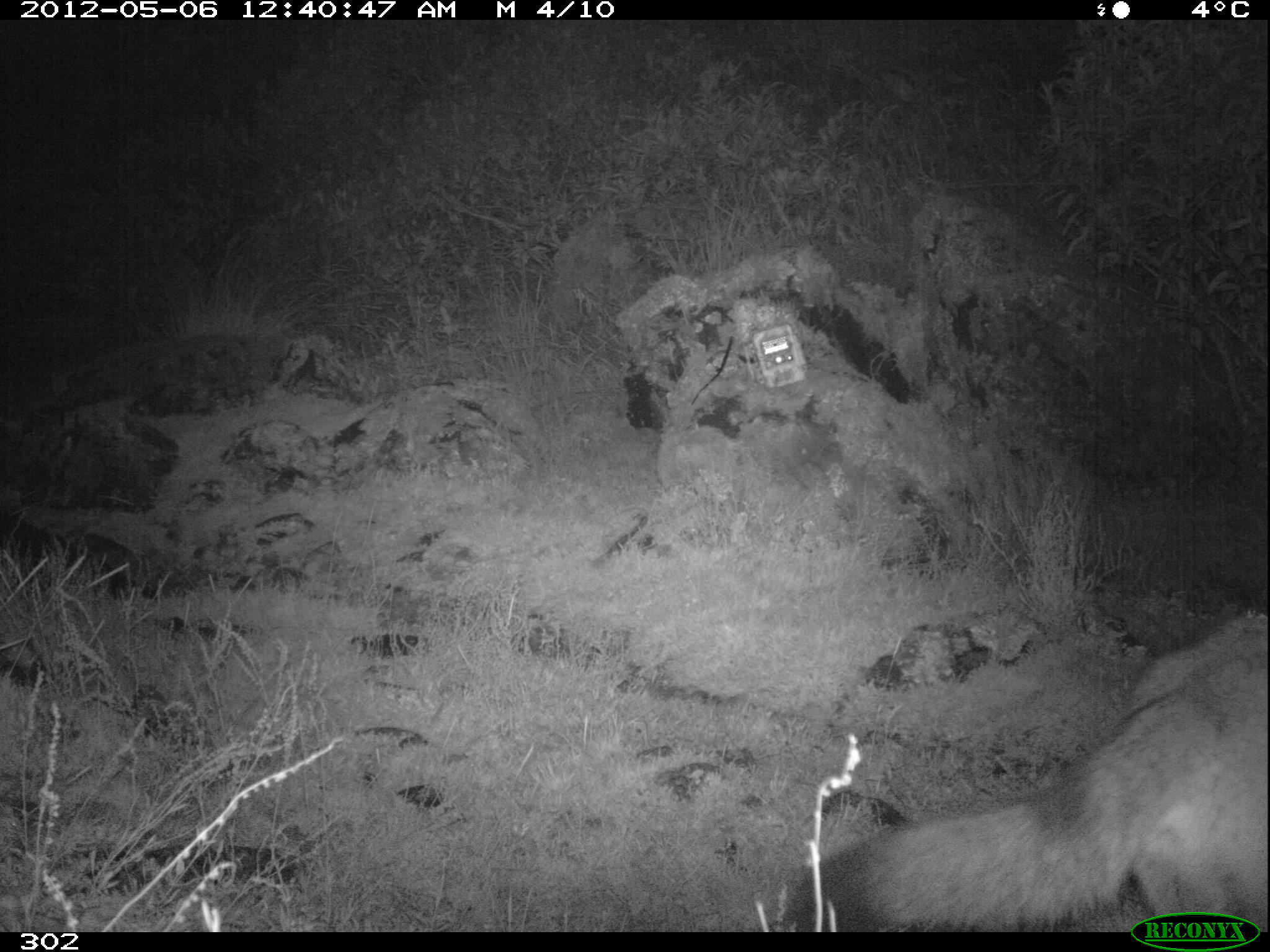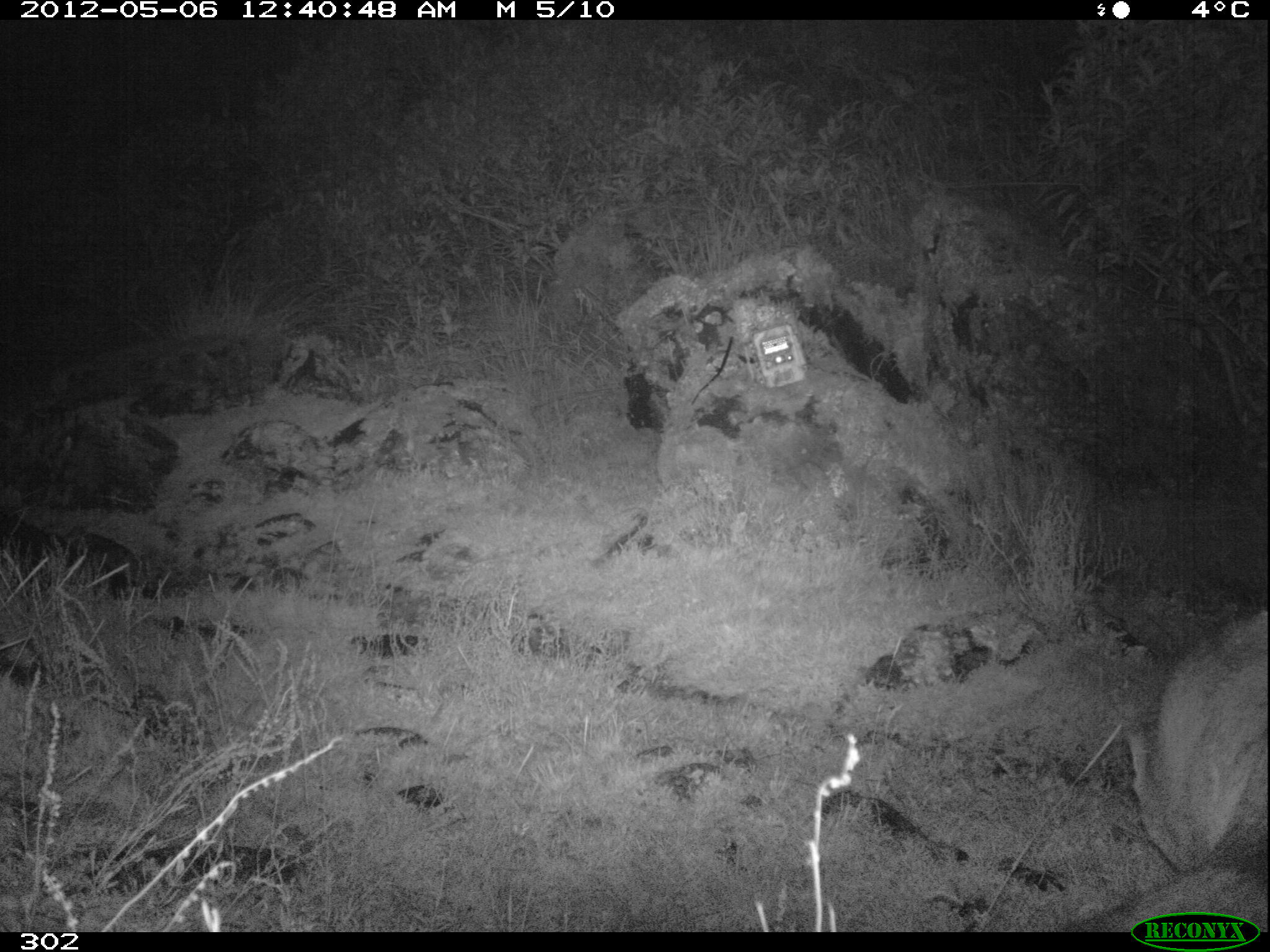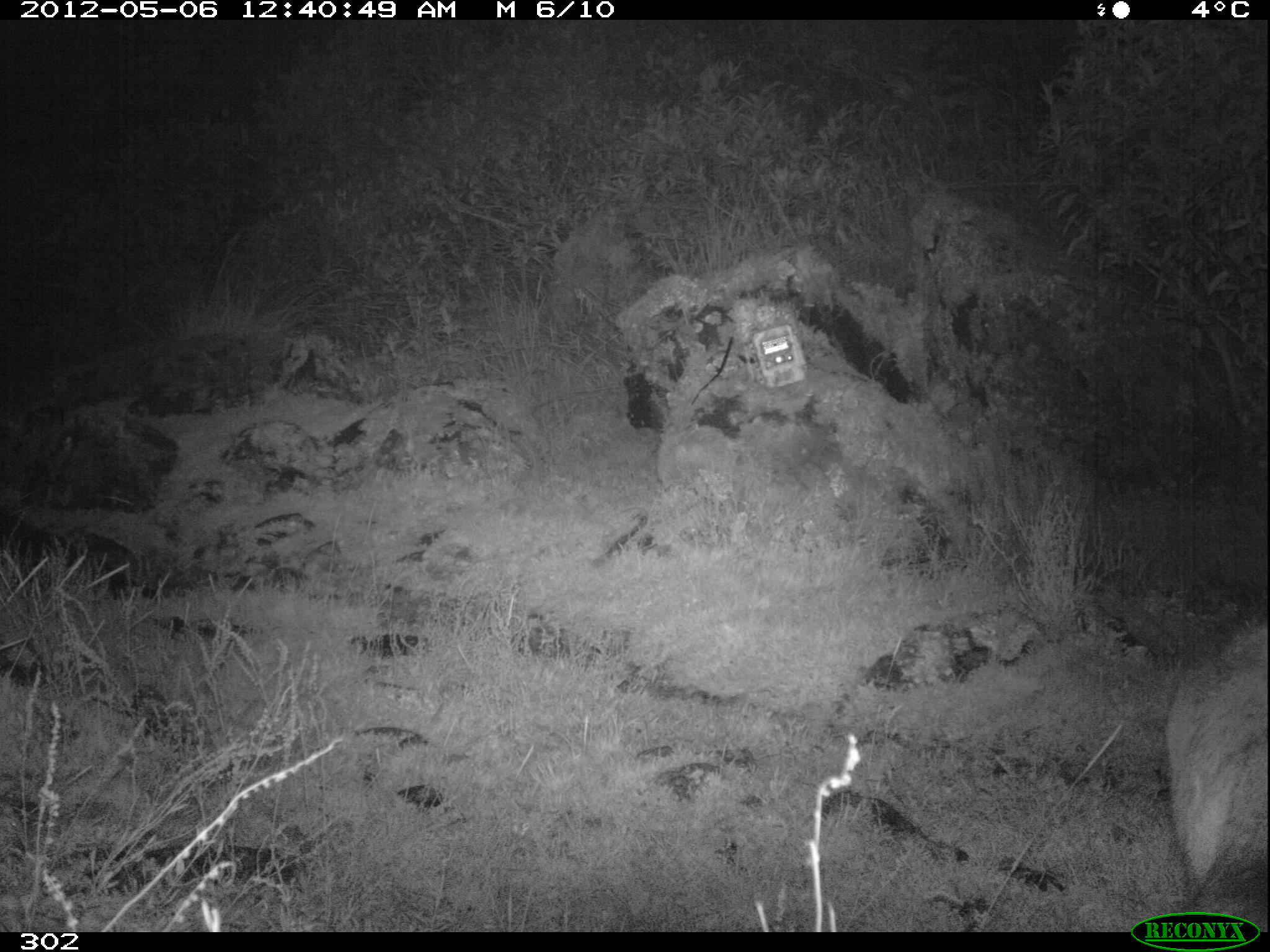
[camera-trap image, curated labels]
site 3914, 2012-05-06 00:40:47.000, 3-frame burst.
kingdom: Animalia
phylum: Chordata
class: Mammalia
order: Carnivora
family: Canidae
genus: Lycalopex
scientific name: Lycalopex culpaeus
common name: culpeo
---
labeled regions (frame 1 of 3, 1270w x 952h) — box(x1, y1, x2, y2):
lycalopex culpaeus: box(786, 612, 1267, 932)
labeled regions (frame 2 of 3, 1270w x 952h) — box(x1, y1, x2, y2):
lycalopex culpaeus: box(1067, 609, 1268, 931)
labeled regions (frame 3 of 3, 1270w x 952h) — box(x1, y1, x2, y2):
lycalopex culpaeus: box(1164, 623, 1270, 931)